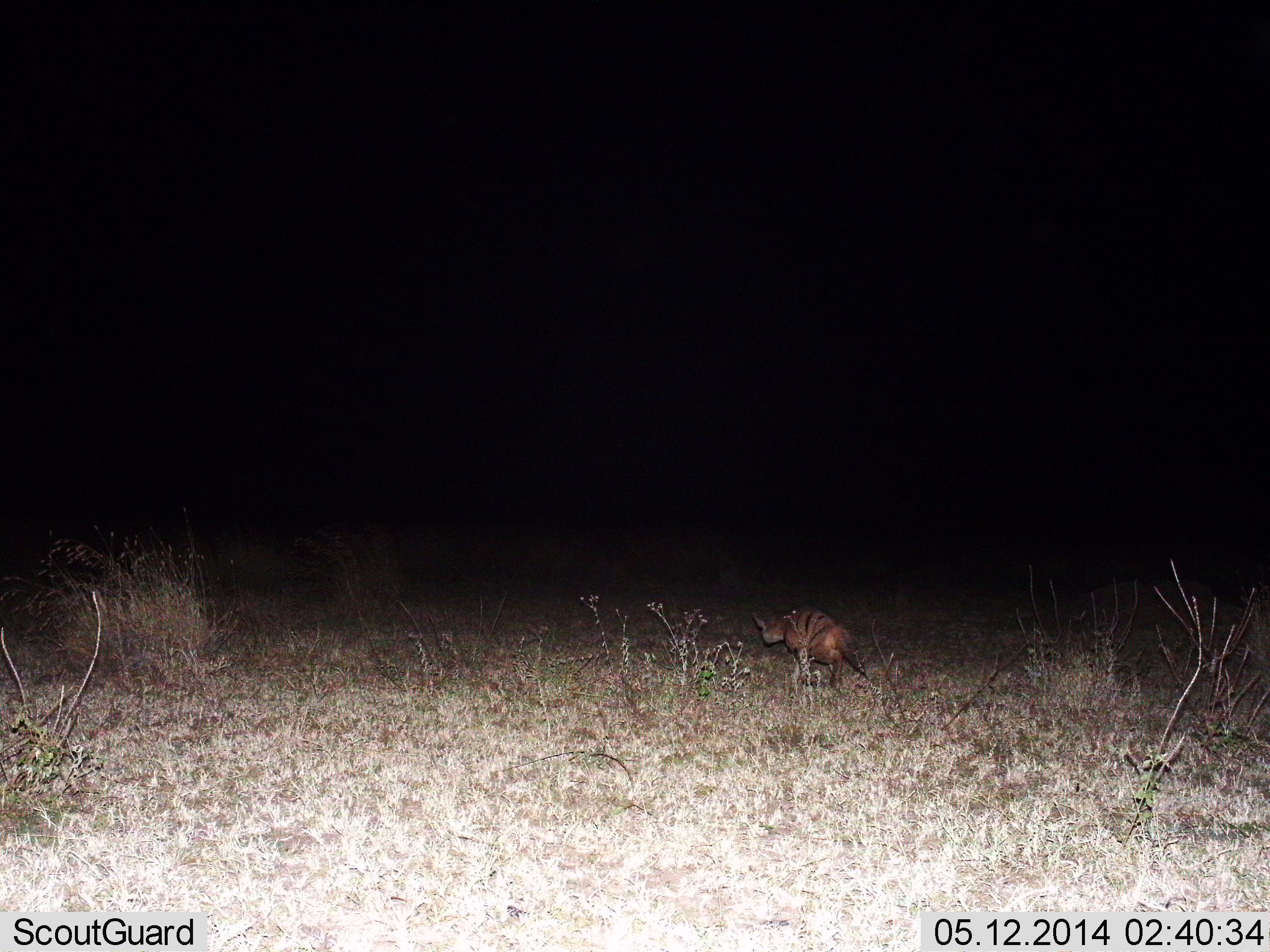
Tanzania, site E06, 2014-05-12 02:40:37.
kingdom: Animalia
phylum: Chordata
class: Mammalia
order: Carnivora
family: Hyaenidae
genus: Proteles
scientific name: Proteles cristatus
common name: aardwolf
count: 1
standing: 40%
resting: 0%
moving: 70%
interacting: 0%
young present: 0%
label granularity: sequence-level